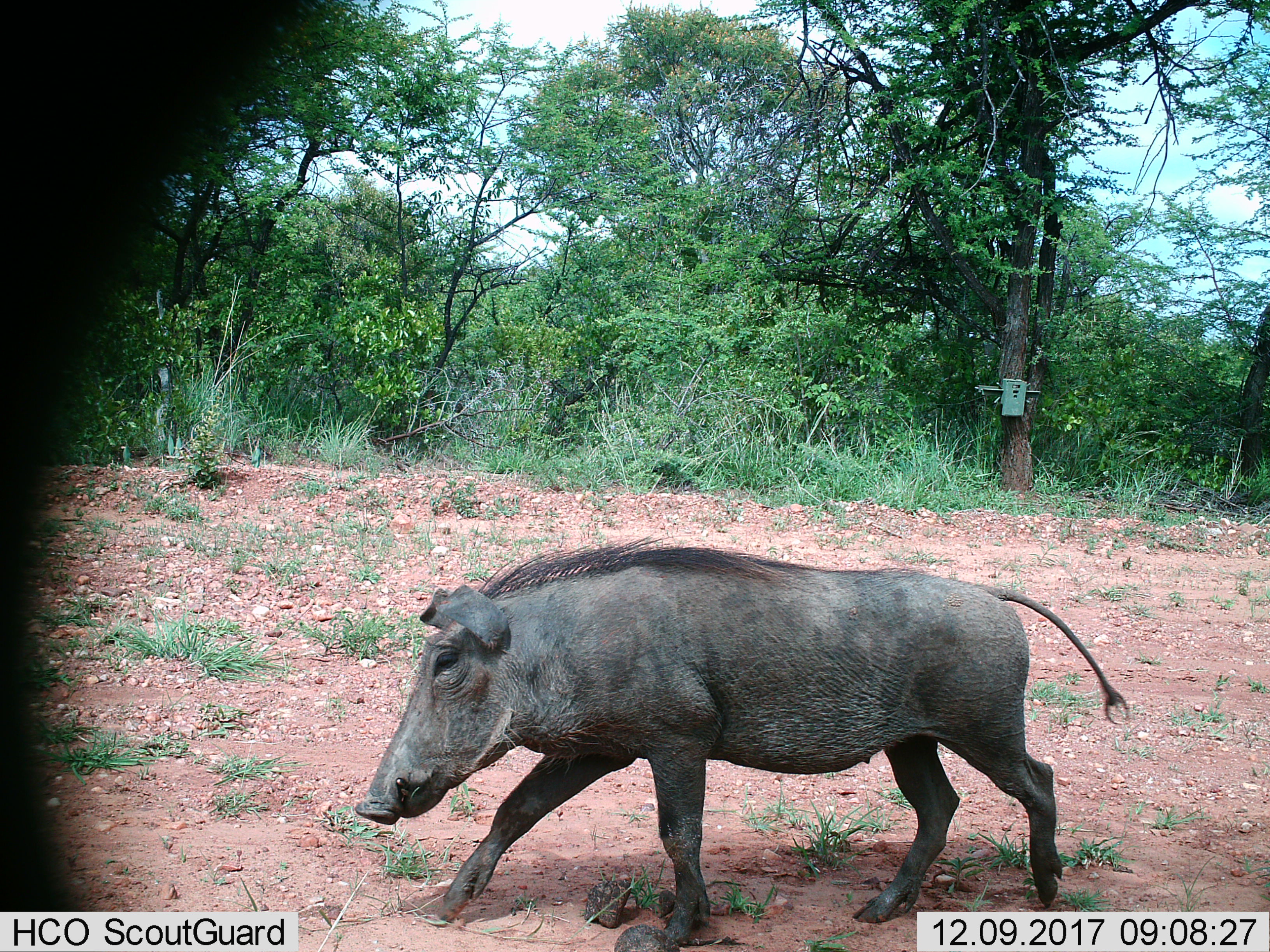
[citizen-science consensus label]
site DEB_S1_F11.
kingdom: Animalia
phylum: Chordata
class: Mammalia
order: Artiodactyla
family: Suidae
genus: Phacochoerus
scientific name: Phacochoerus africanus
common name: warthog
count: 1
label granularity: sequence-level